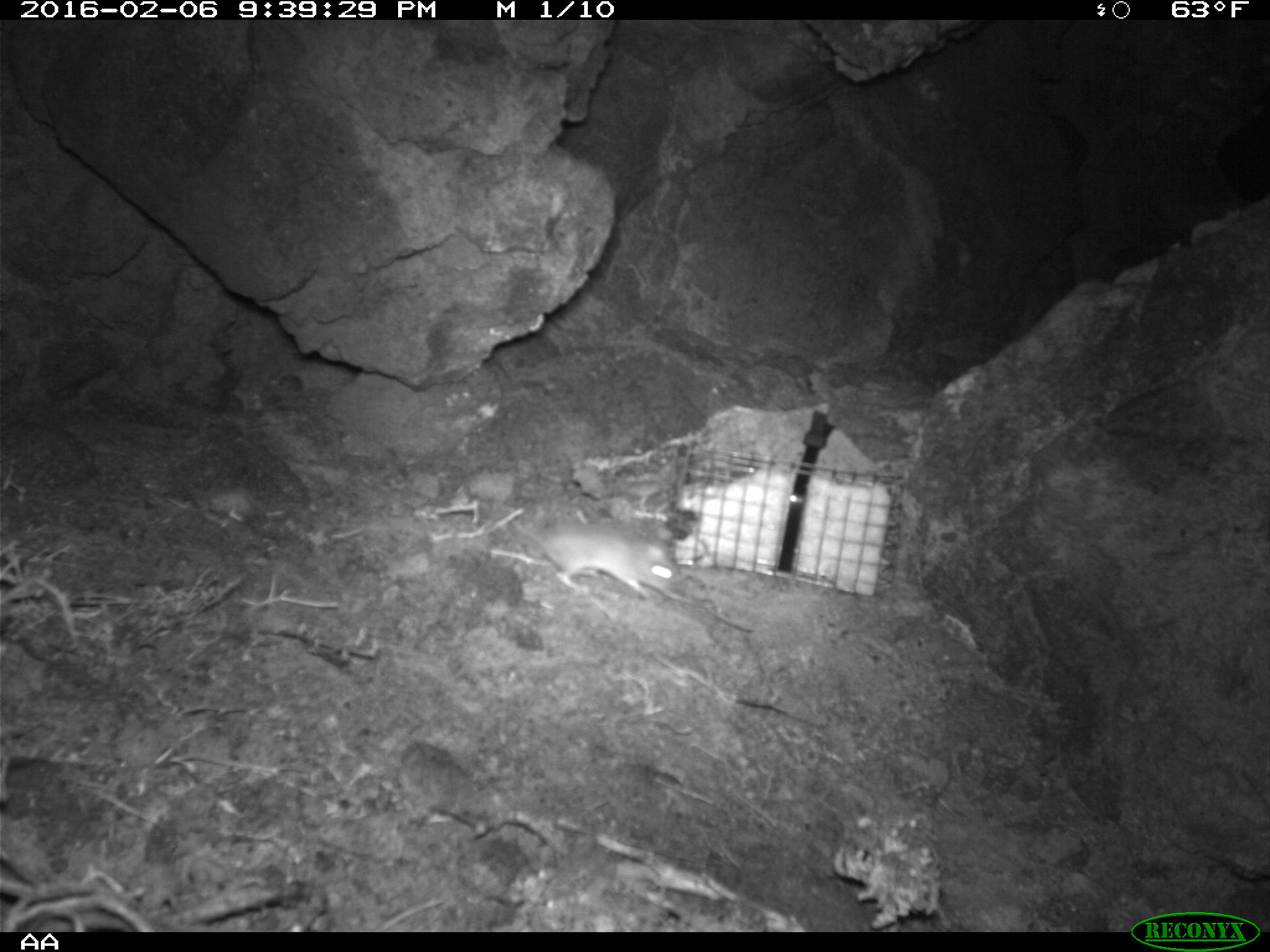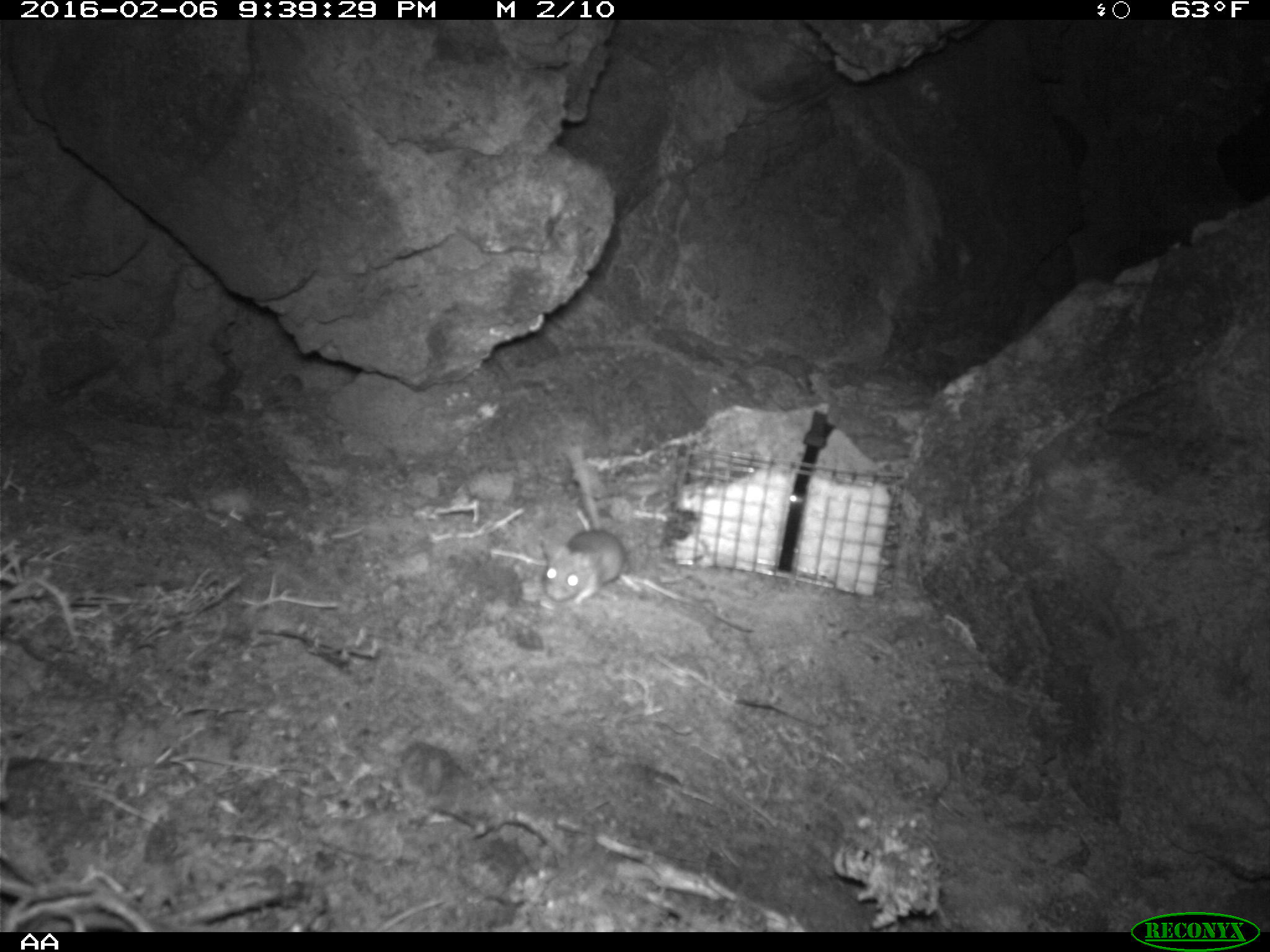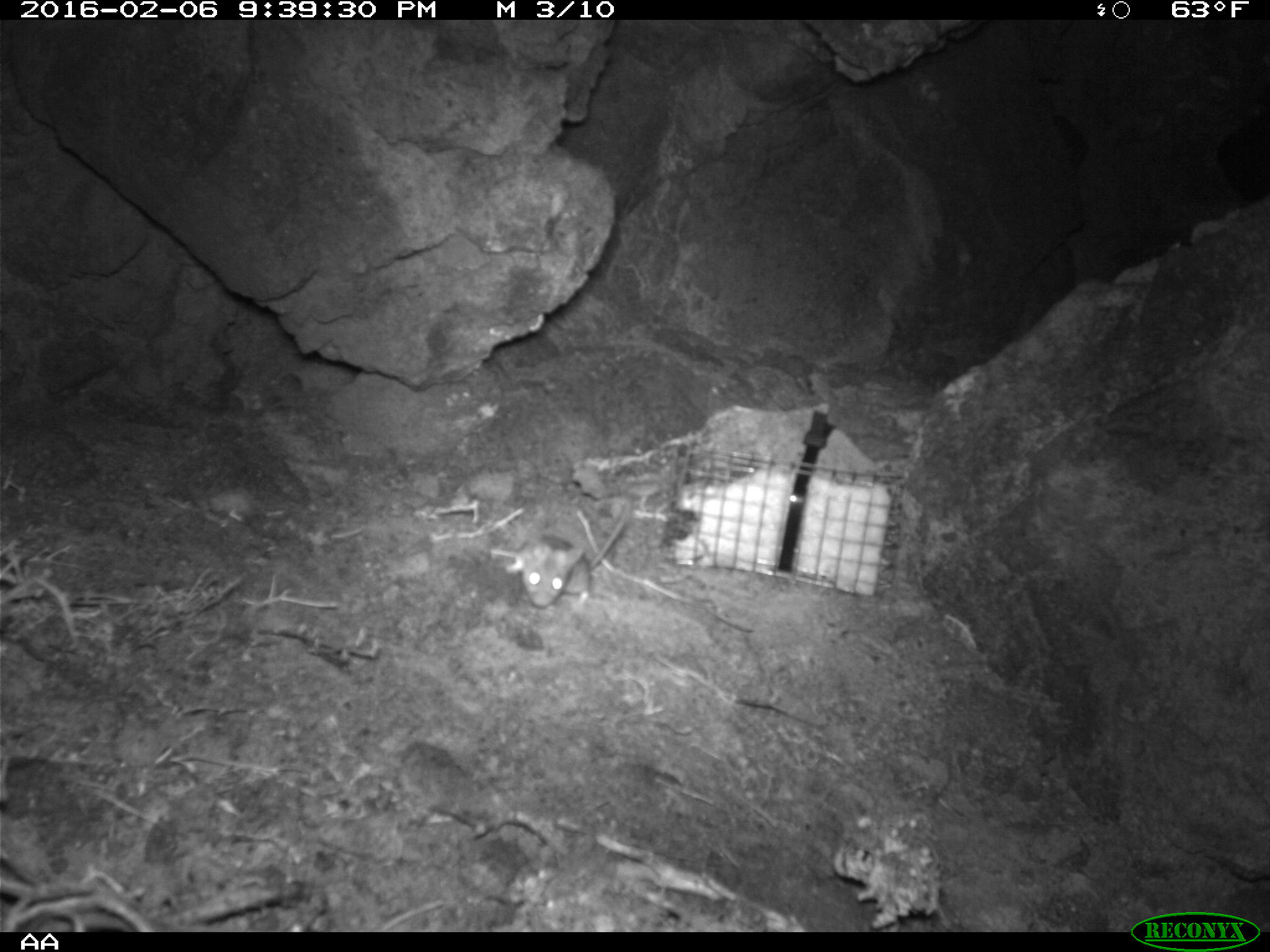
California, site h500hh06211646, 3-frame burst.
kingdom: Animalia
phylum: Chordata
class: Mammalia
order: Rodentia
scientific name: Rodentia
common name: rodent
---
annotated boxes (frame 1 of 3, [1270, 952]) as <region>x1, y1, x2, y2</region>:
rodent: <region>503, 521, 677, 597</region>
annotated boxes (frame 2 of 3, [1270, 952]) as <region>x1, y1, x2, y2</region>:
rodent: <region>538, 448, 627, 604</region>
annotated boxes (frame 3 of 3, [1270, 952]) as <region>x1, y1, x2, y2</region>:
rodent: <region>506, 500, 630, 610</region>